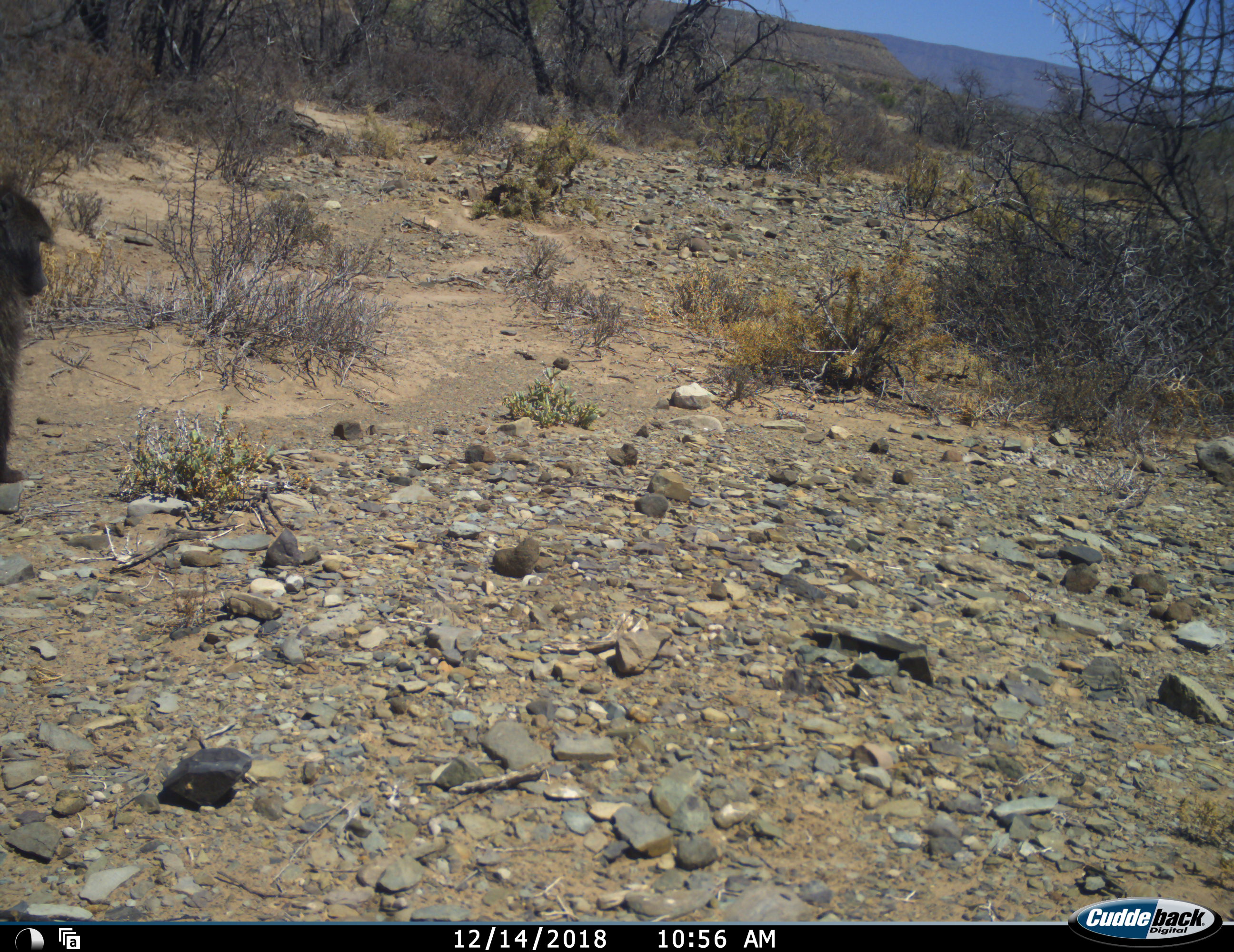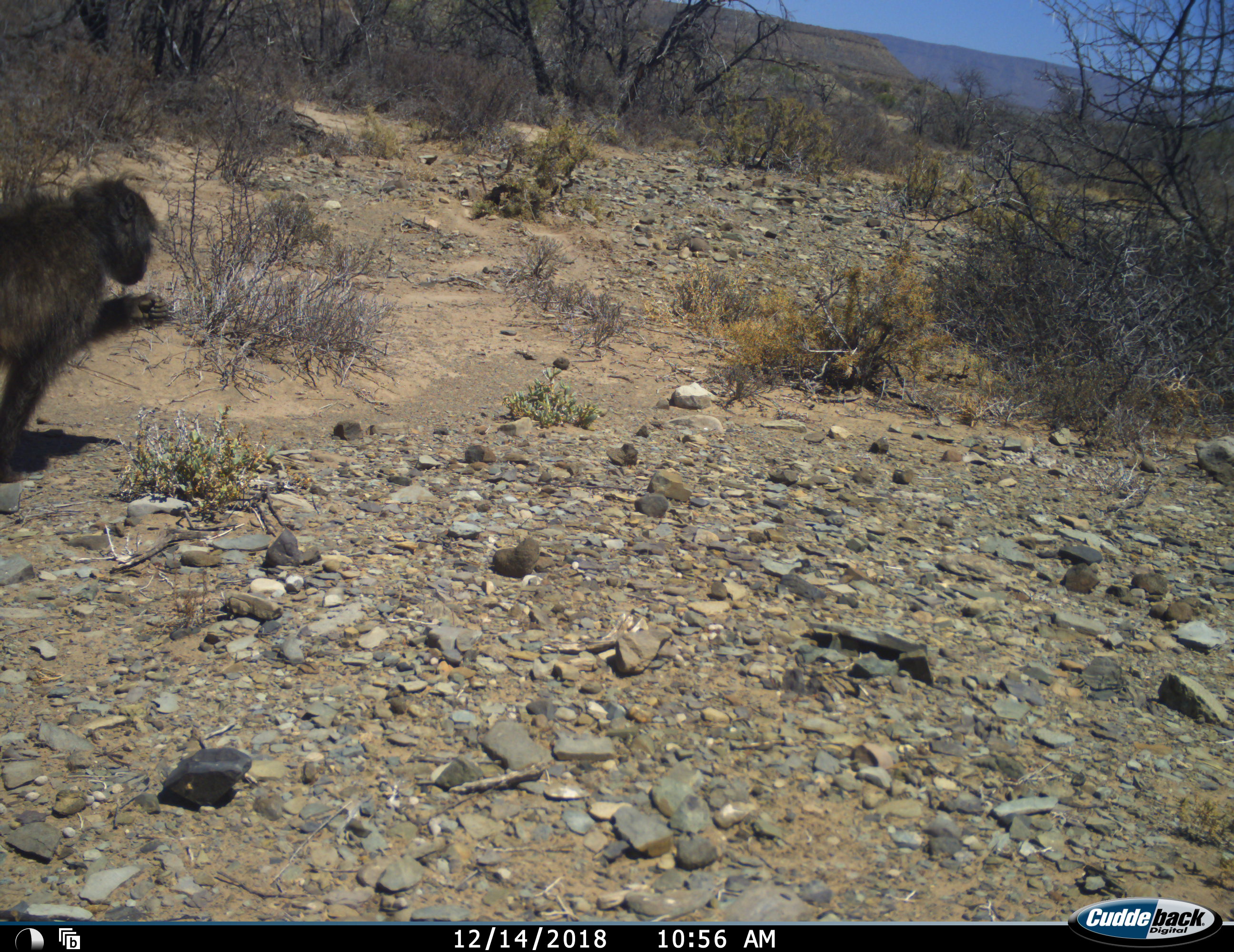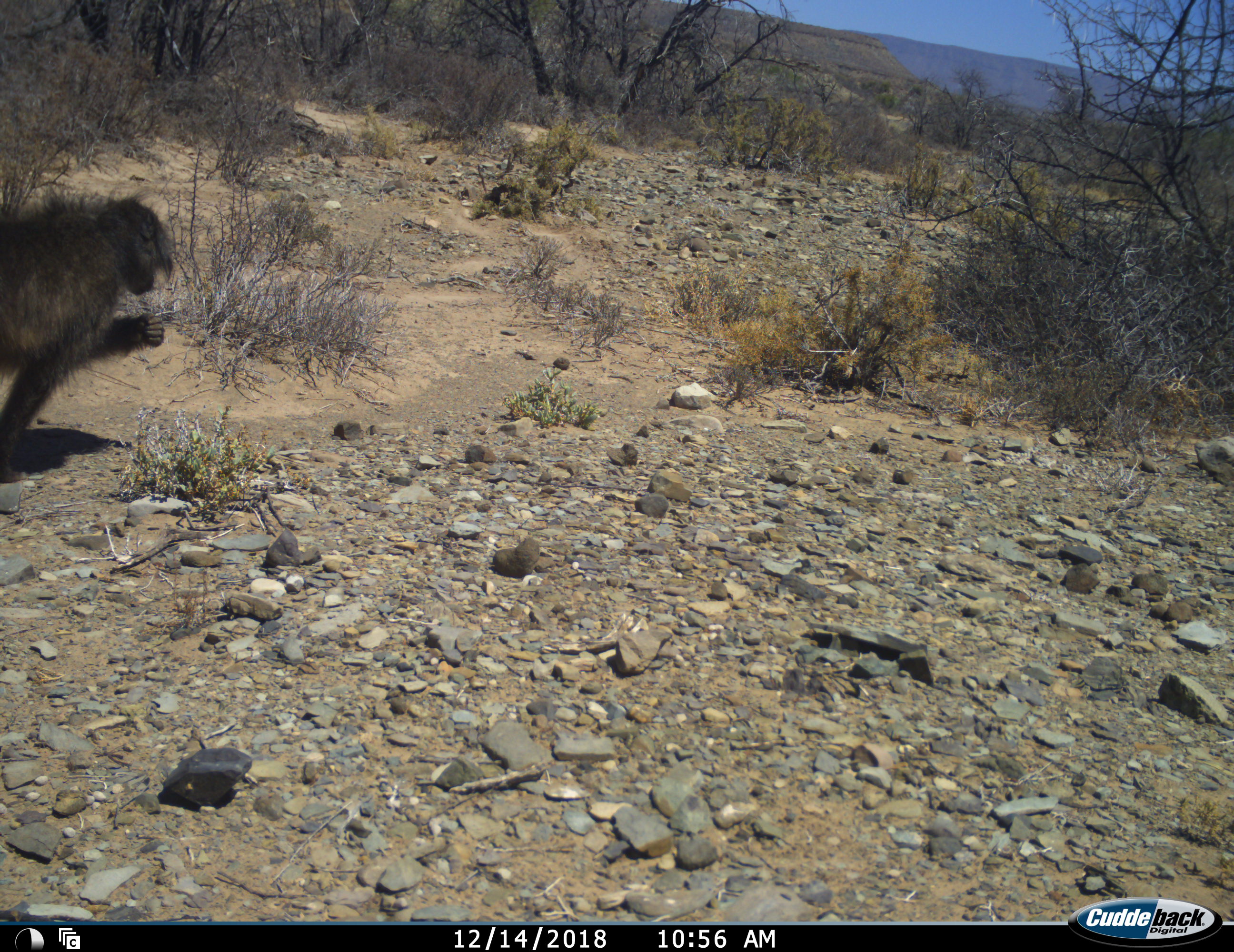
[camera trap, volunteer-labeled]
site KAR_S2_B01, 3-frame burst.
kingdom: Animalia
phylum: Chordata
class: Mammalia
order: Primates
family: Cercopithecidae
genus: Papio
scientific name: Papio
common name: baboon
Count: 1.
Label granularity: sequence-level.